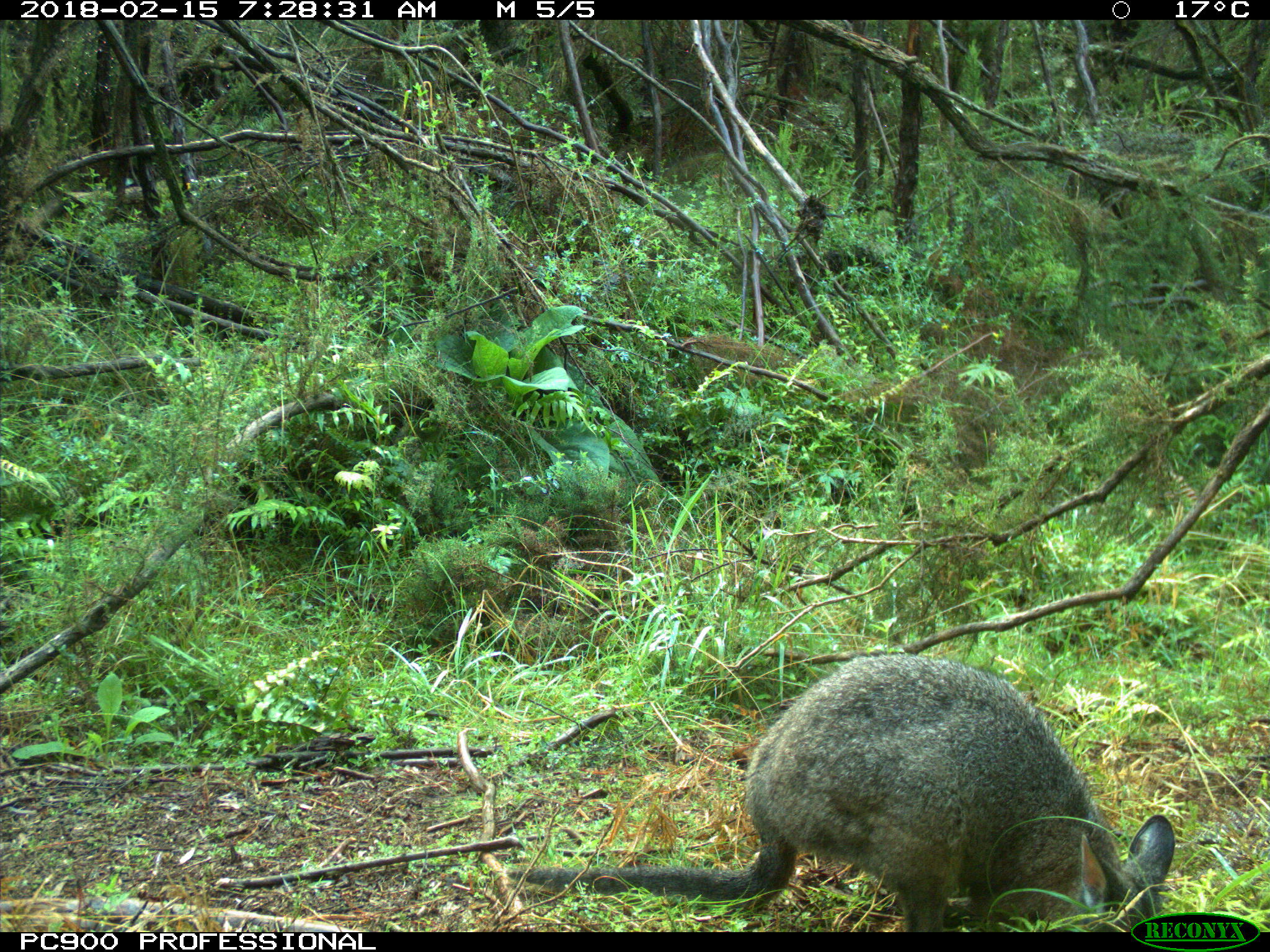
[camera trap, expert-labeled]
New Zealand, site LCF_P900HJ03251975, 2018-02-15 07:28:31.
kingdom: Animalia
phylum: Chordata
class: Mammalia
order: Diprotodontia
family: Macropodidae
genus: Notamacropus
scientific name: Notamacropus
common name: wallaby